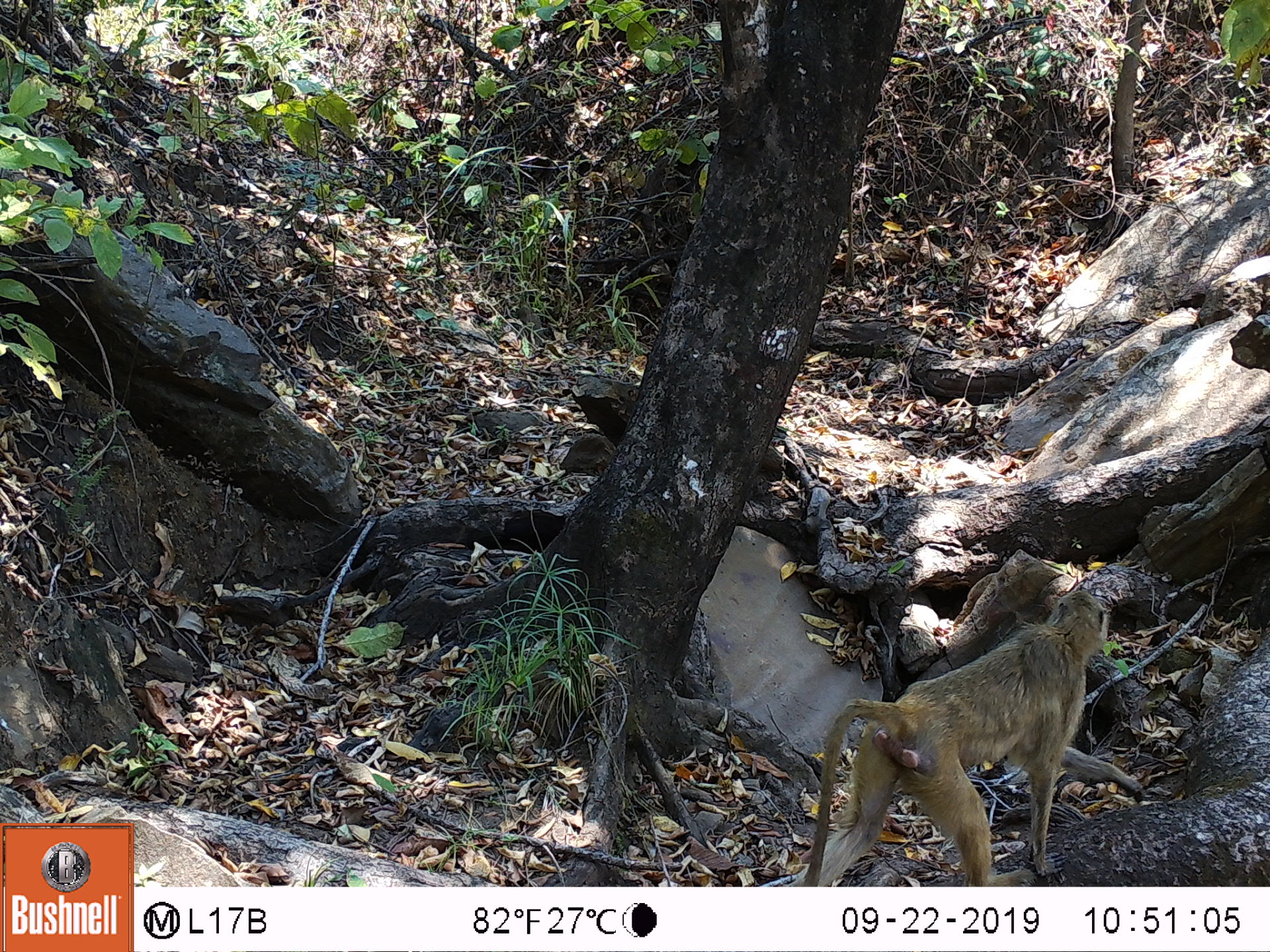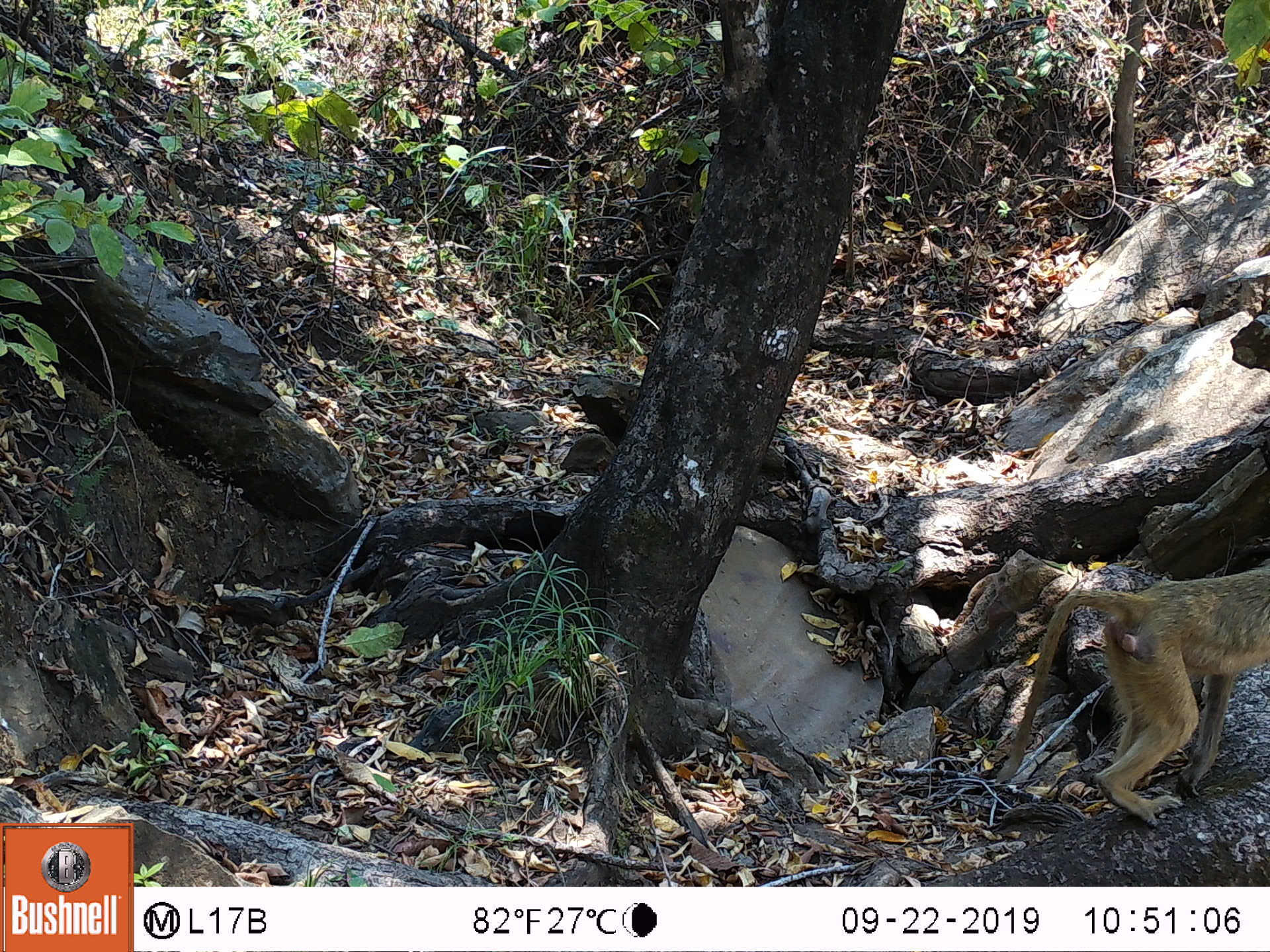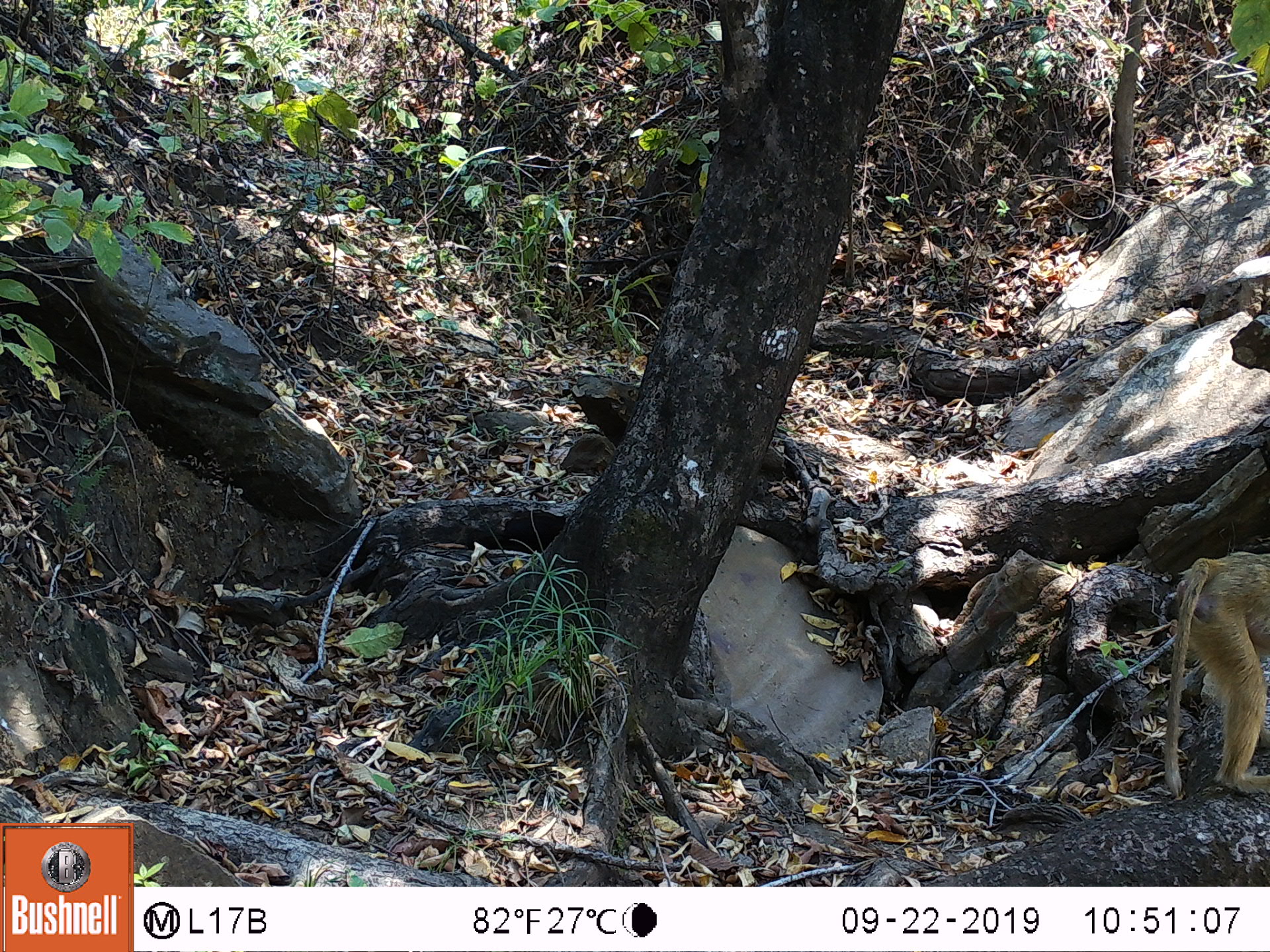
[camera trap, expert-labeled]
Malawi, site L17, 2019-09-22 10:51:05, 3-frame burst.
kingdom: Animalia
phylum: Chordata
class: Mammalia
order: Primates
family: Cercopithecidae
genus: Papio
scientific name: Papio cynocephalus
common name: yellow baboon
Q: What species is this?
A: Yellow baboon (Papio cynocephalus).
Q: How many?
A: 1.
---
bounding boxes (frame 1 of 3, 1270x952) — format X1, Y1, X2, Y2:
yellow baboon: 794, 590, 1120, 878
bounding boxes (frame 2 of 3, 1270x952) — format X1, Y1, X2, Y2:
yellow baboon: 975, 574, 1262, 808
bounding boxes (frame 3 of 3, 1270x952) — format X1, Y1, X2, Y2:
yellow baboon: 1155, 537, 1262, 806